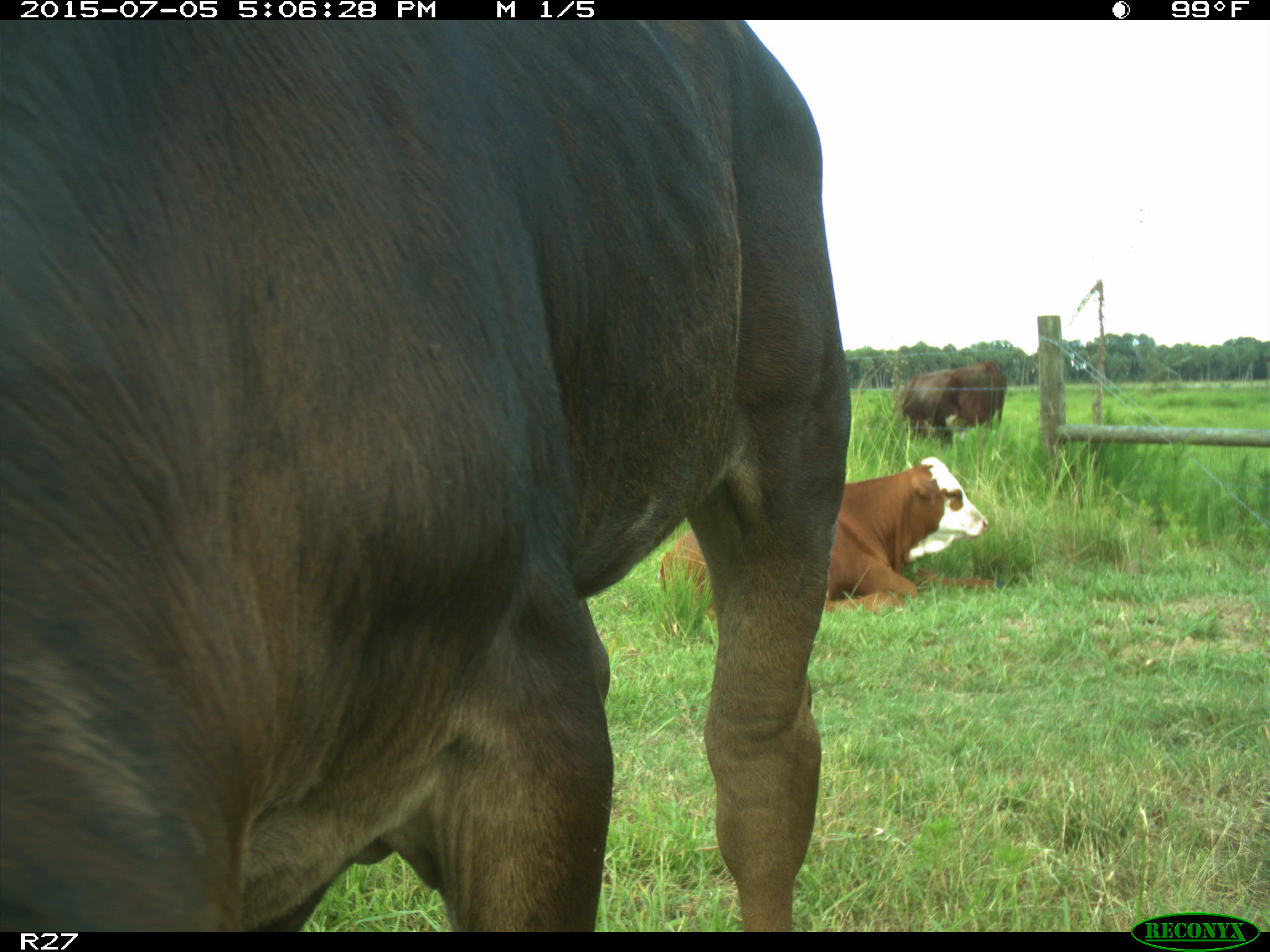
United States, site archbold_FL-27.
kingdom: Animalia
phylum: Chordata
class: Mammalia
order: Artiodactyla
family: Bovidae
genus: Bos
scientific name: Bos taurus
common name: domestic cow